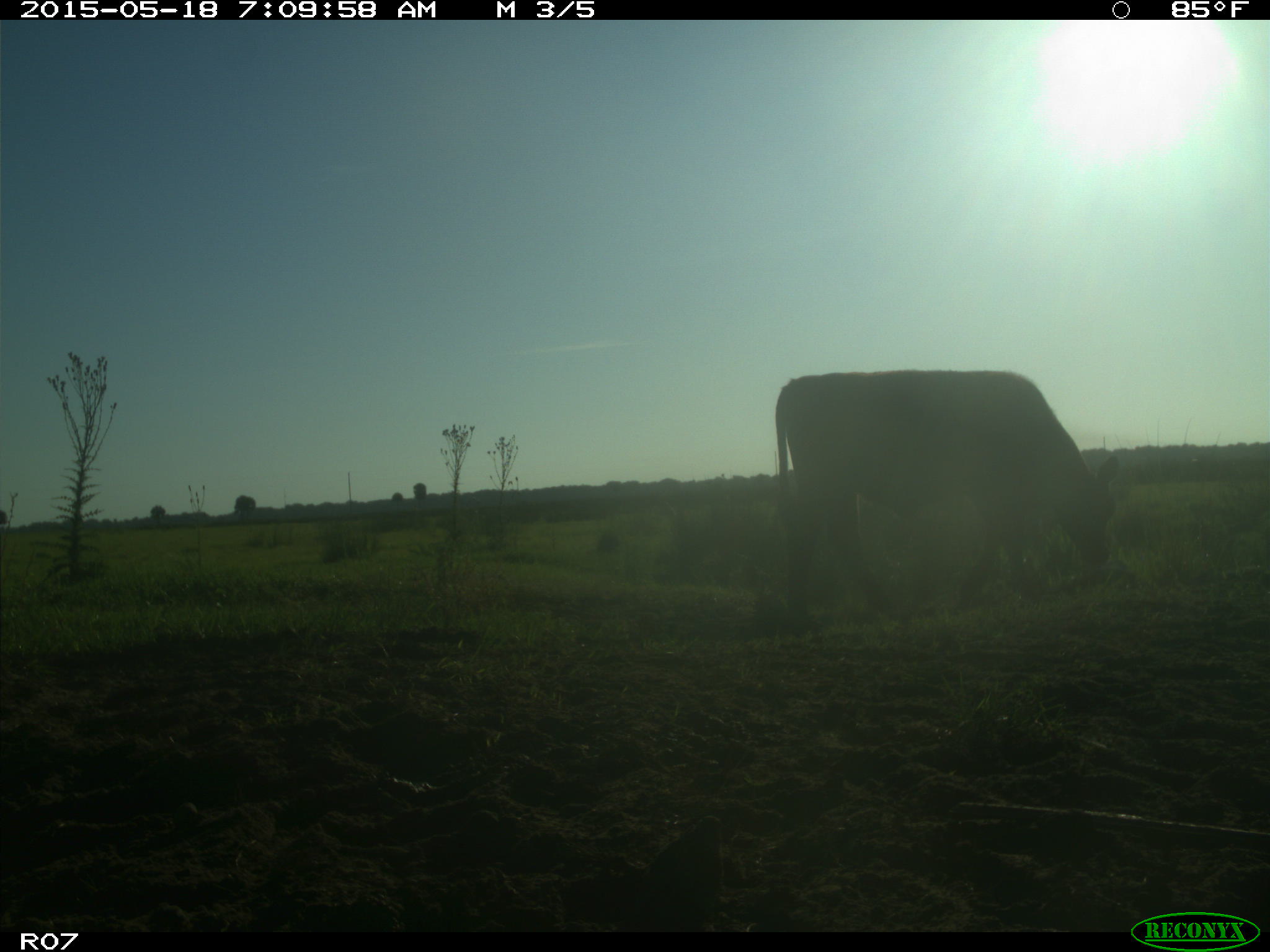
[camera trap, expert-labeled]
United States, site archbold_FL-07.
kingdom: Animalia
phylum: Chordata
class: Mammalia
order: Artiodactyla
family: Bovidae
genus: Bos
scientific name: Bos taurus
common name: domestic cow